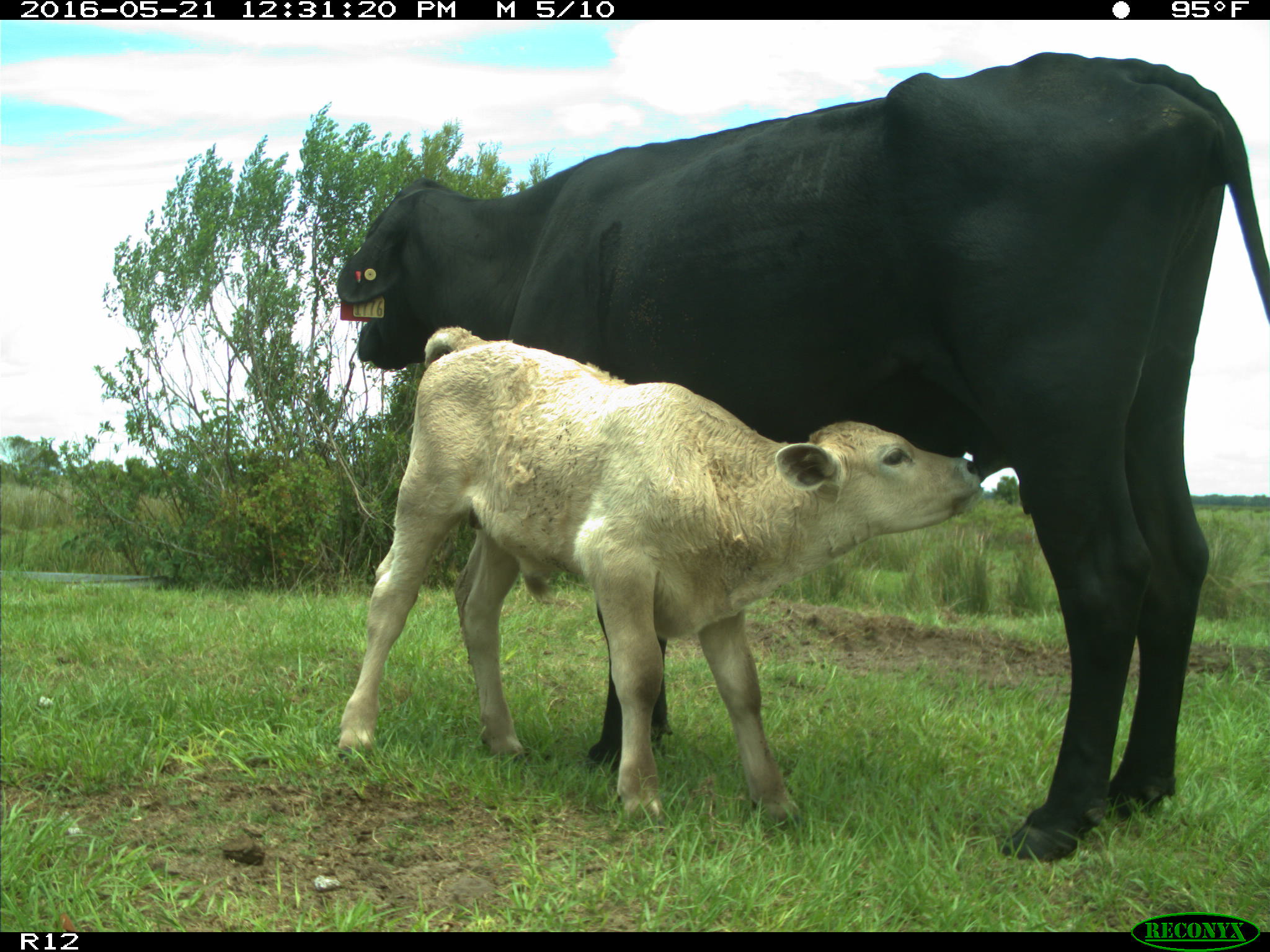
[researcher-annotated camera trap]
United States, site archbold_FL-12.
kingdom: Animalia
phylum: Chordata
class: Mammalia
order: Artiodactyla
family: Bovidae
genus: Bos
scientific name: Bos taurus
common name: domestic cow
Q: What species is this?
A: Bos taurus (domestic cow).